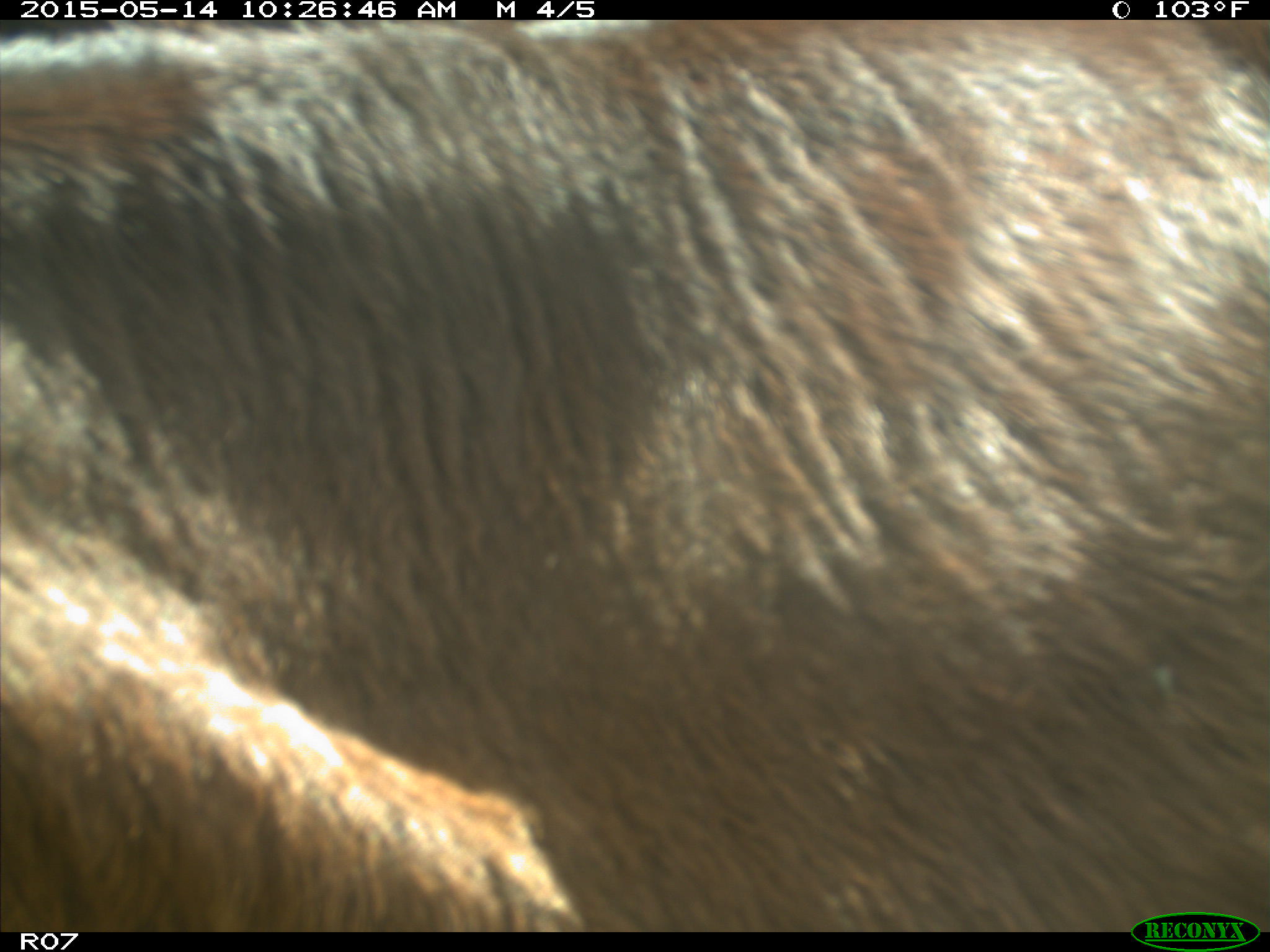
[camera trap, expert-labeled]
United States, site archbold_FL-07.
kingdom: Animalia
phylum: Chordata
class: Mammalia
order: Artiodactyla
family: Bovidae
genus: Bos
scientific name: Bos taurus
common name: domestic cow